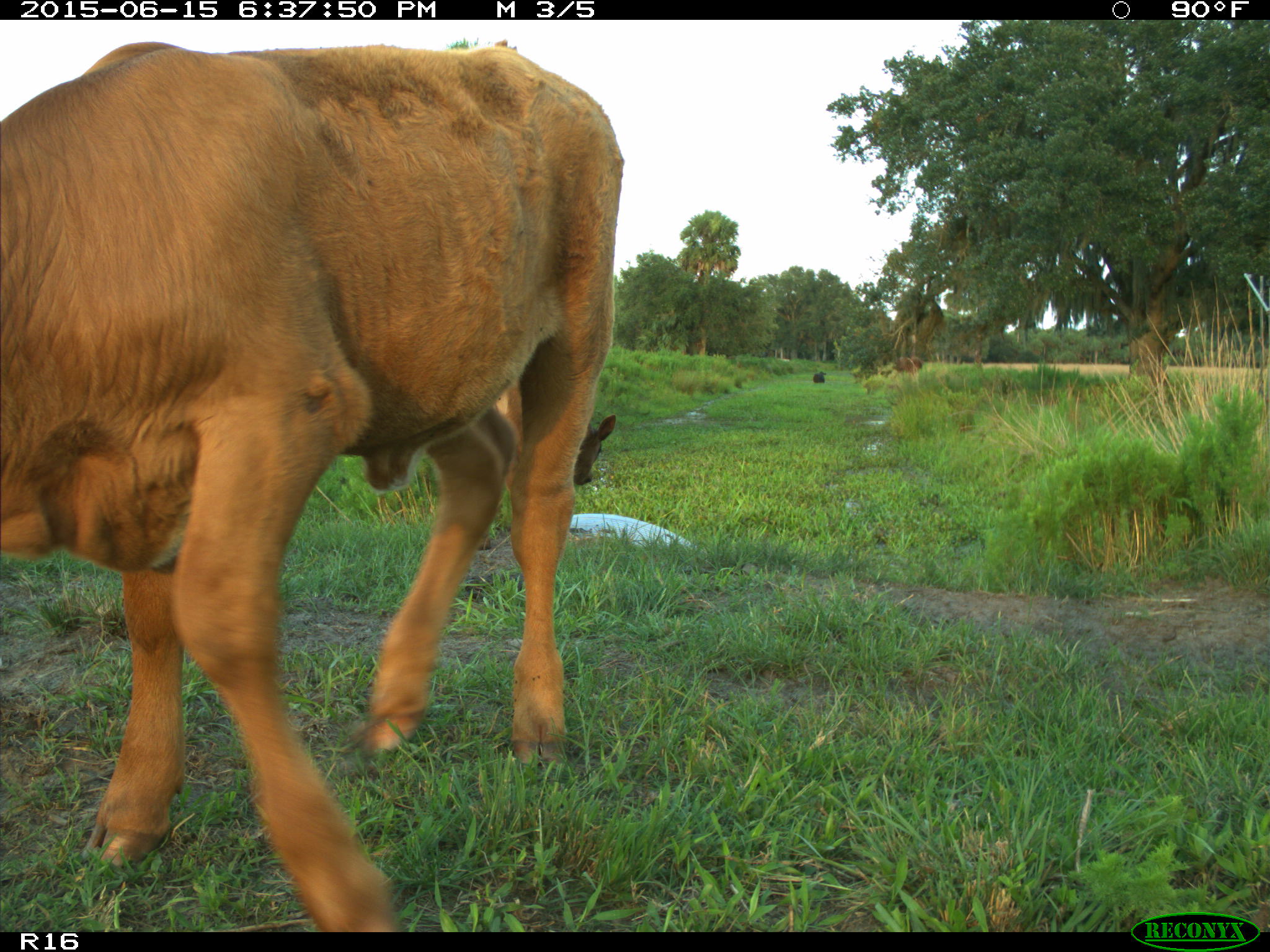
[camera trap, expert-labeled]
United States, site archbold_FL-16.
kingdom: Animalia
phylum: Chordata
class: Mammalia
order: Artiodactyla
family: Bovidae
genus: Bos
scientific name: Bos taurus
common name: domestic cow